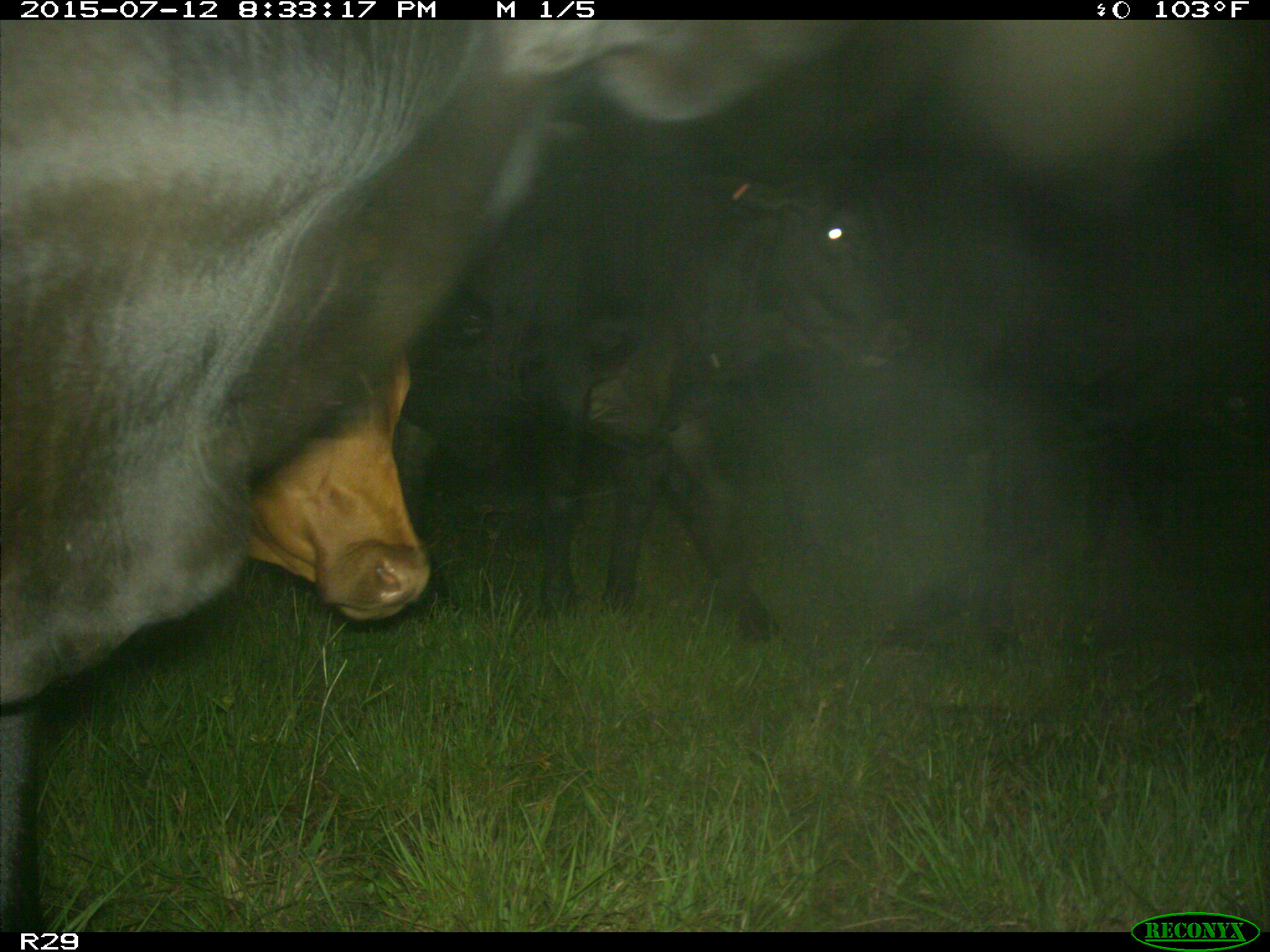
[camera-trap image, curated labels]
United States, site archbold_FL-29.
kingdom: Animalia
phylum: Chordata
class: Mammalia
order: Artiodactyla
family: Bovidae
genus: Bos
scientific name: Bos taurus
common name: domestic cow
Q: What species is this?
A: Bos taurus (domestic cow).